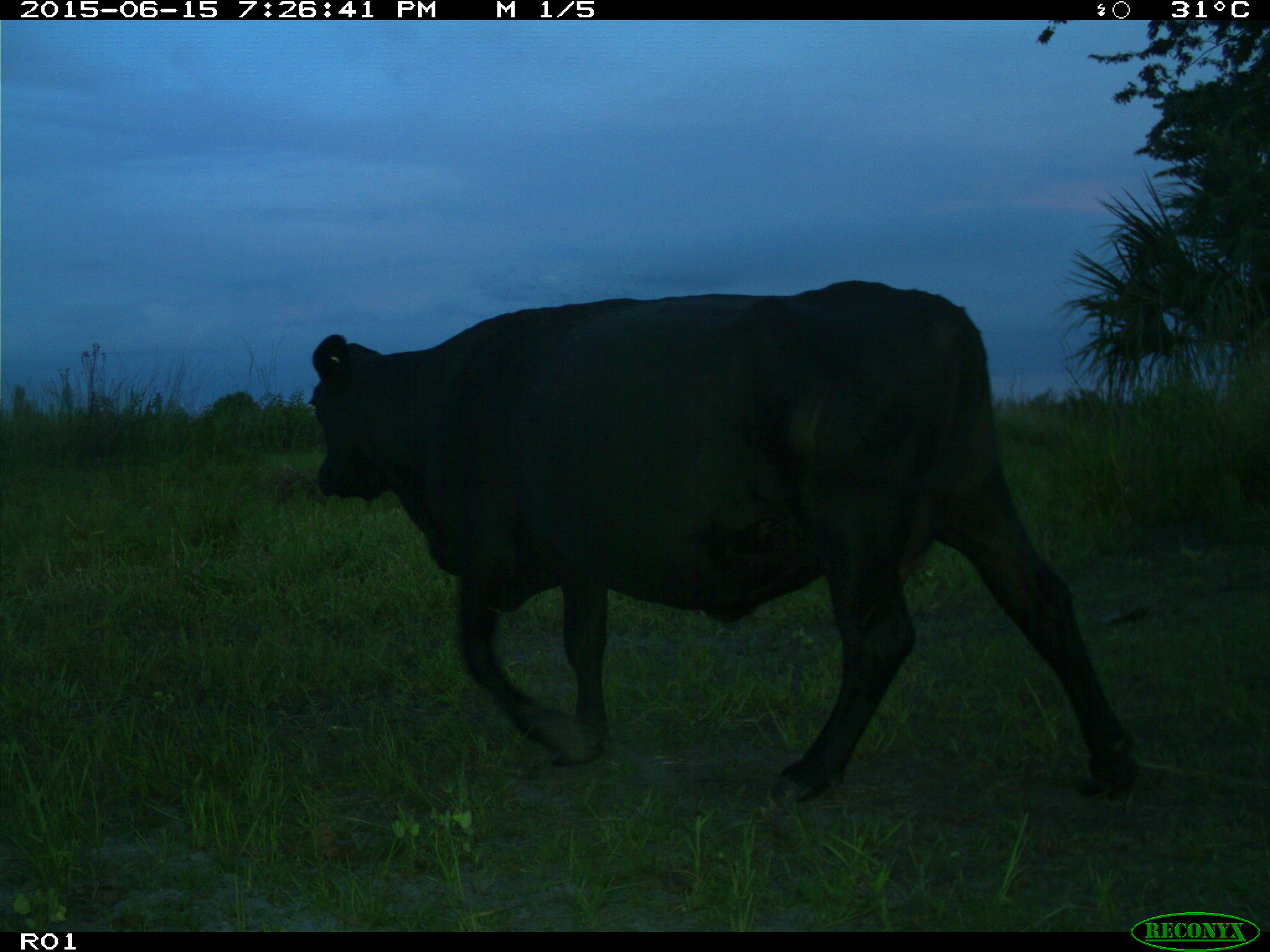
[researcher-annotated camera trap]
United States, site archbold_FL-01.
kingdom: Animalia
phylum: Chordata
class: Mammalia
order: Artiodactyla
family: Bovidae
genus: Bos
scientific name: Bos taurus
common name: domestic cow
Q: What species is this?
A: Bos taurus (domestic cow).